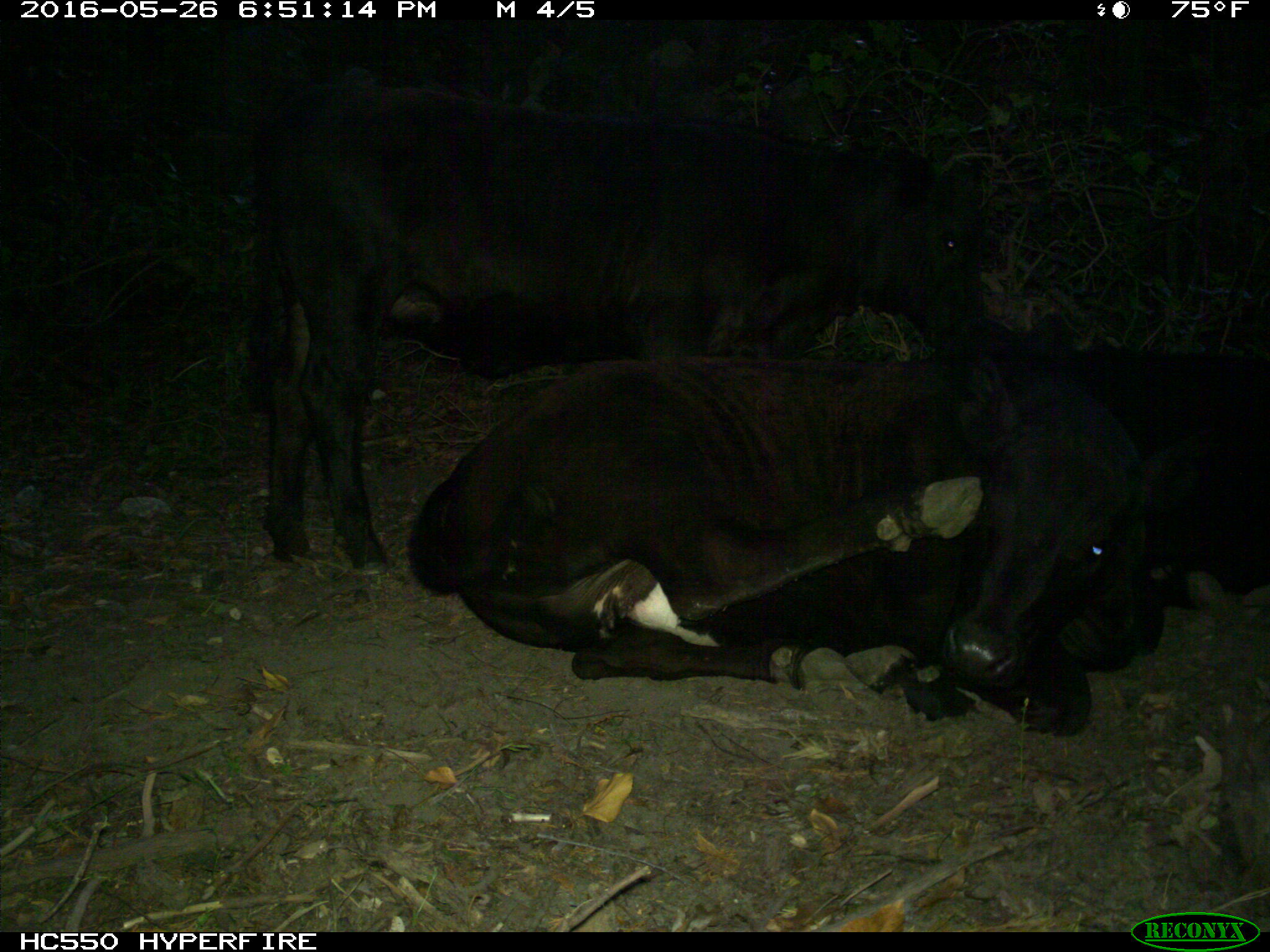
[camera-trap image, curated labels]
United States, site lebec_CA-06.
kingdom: Animalia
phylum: Chordata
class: Mammalia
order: Artiodactyla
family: Bovidae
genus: Bos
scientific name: Bos taurus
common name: domestic cow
Bos taurus (domestic cow).